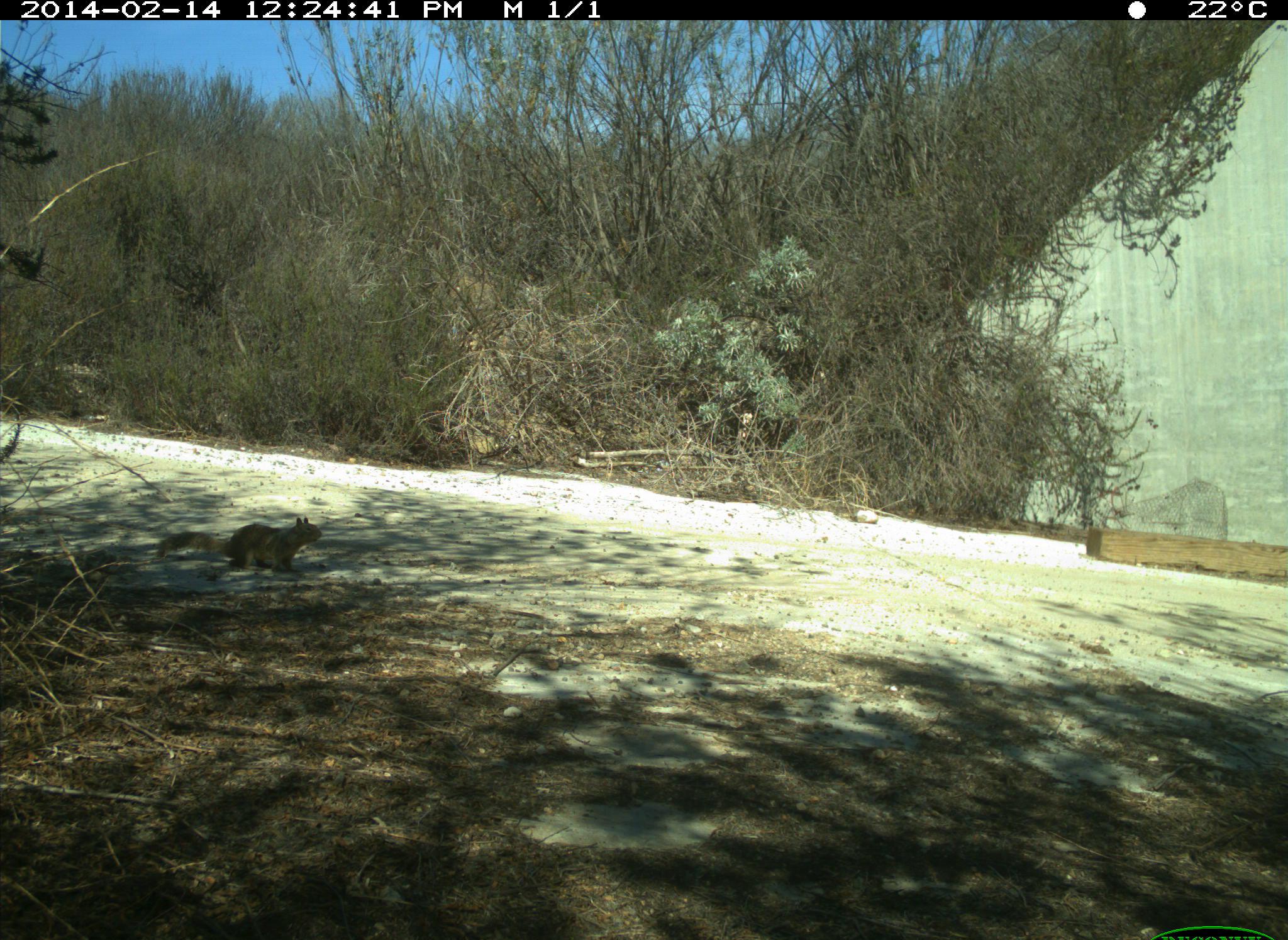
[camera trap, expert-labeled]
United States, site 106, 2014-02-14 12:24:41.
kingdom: Animalia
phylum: Chordata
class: Mammalia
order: Rodentia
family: Sciuridae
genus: Sciurus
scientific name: Sciurus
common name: squirrel